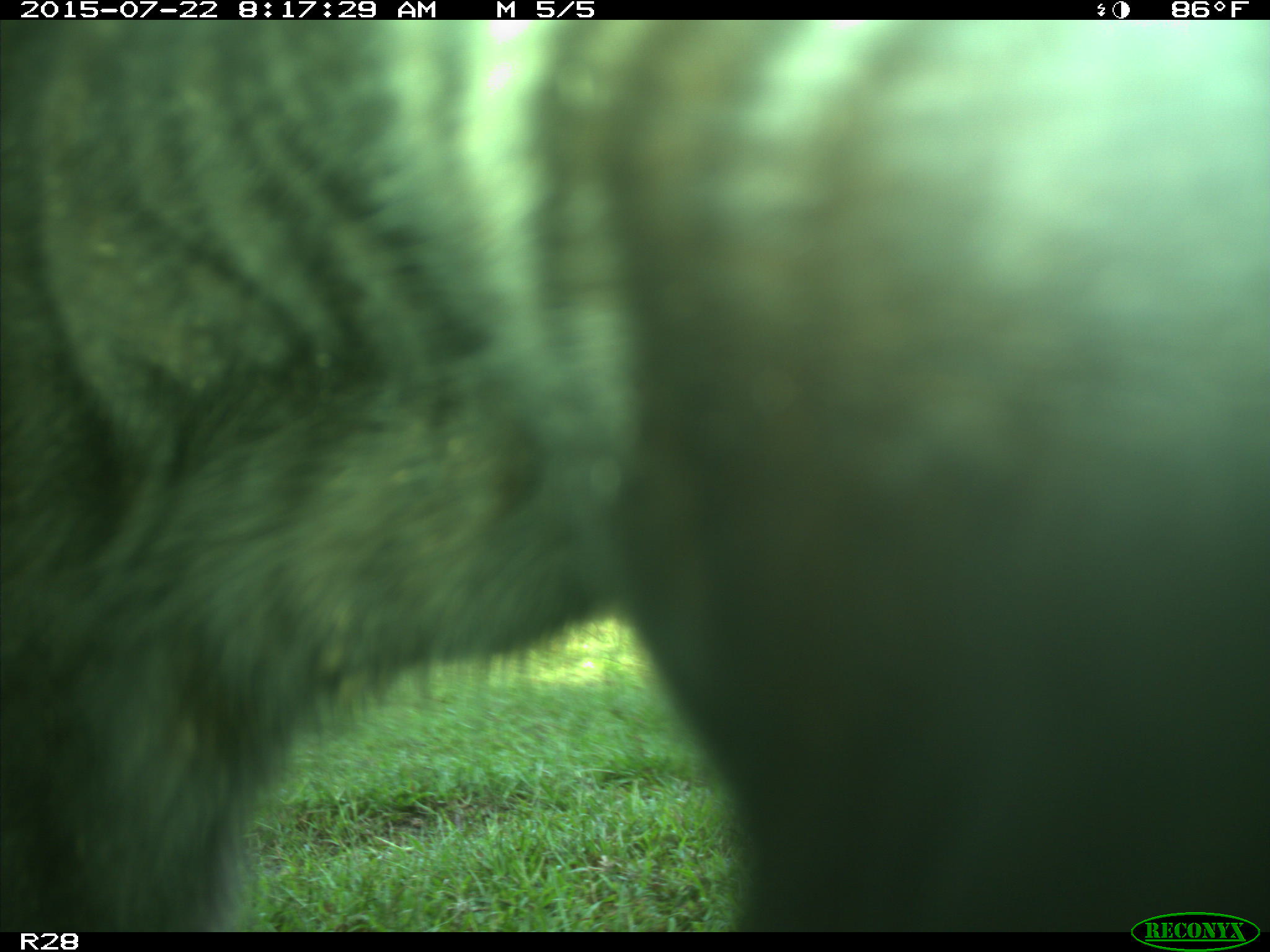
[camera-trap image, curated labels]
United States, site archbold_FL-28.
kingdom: Animalia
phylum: Chordata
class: Mammalia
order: Artiodactyla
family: Bovidae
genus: Bos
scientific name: Bos taurus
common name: domestic cow